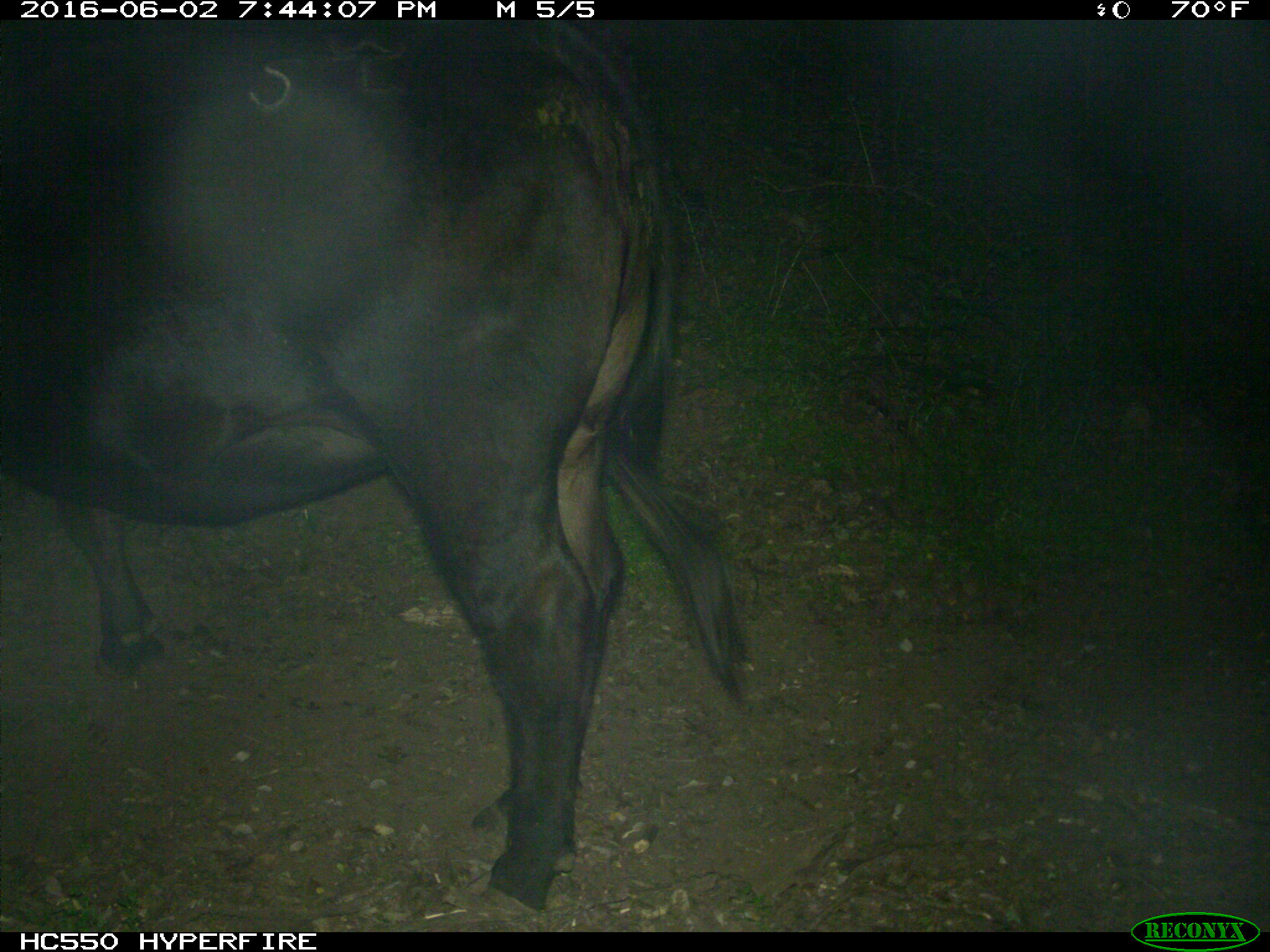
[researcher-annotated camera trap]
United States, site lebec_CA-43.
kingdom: Animalia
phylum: Chordata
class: Mammalia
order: Artiodactyla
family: Bovidae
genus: Bos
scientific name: Bos taurus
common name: domestic cow